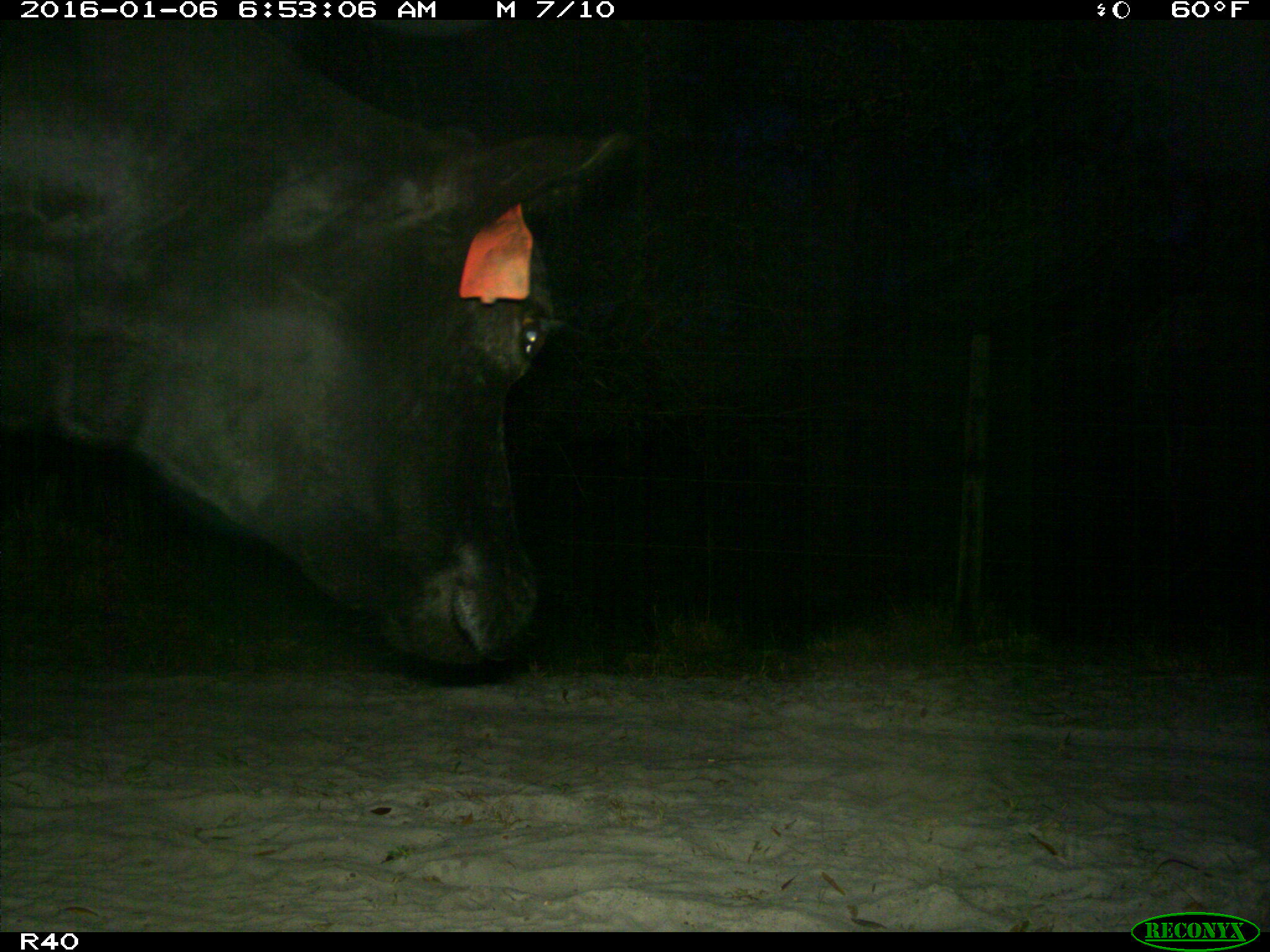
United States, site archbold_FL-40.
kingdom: Animalia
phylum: Chordata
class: Mammalia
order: Artiodactyla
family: Bovidae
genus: Bos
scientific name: Bos taurus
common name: domestic cow